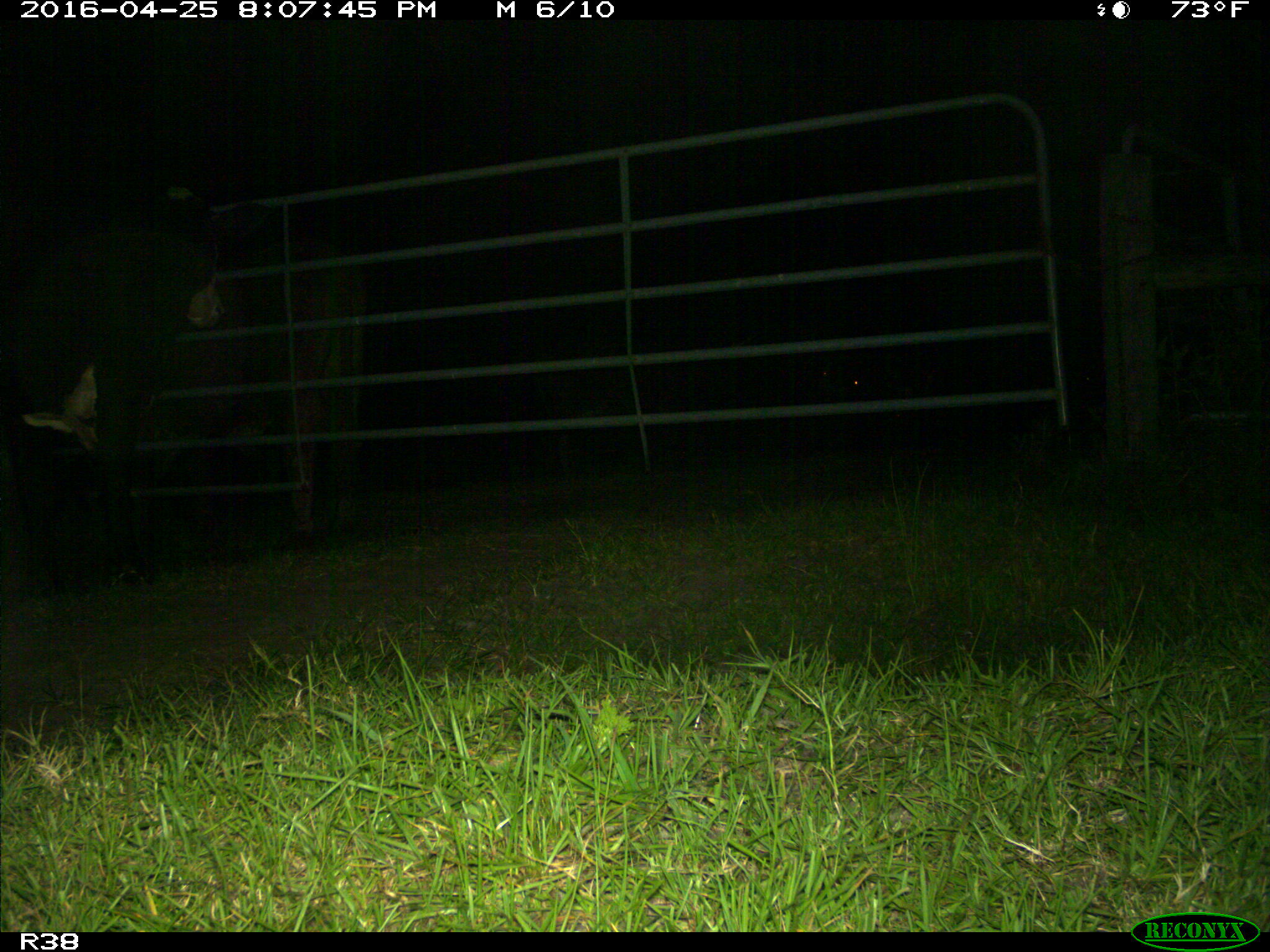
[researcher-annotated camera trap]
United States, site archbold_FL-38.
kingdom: Animalia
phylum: Chordata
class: Mammalia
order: Artiodactyla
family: Bovidae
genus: Bos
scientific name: Bos taurus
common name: domestic cow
Bos taurus (domestic cow).